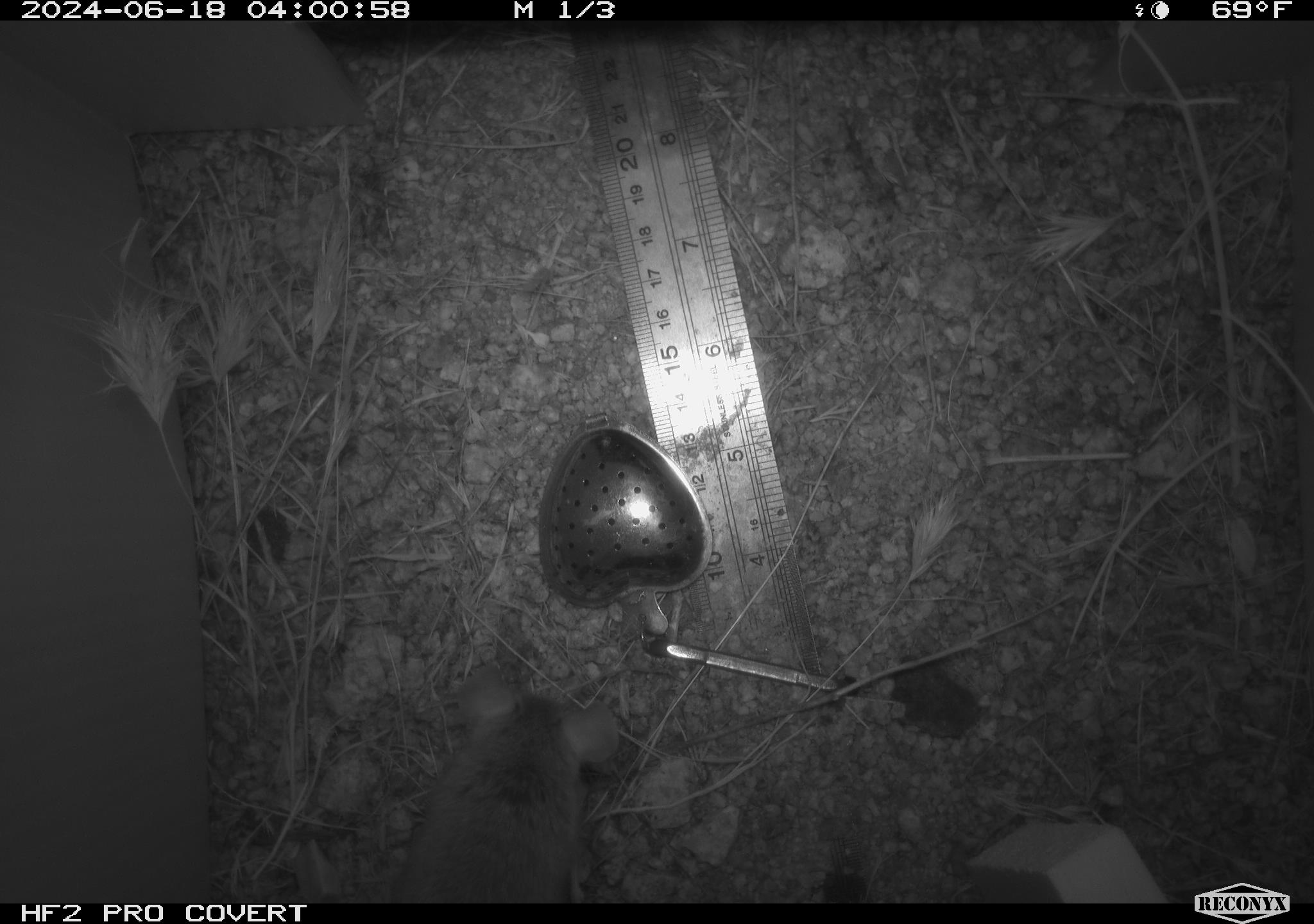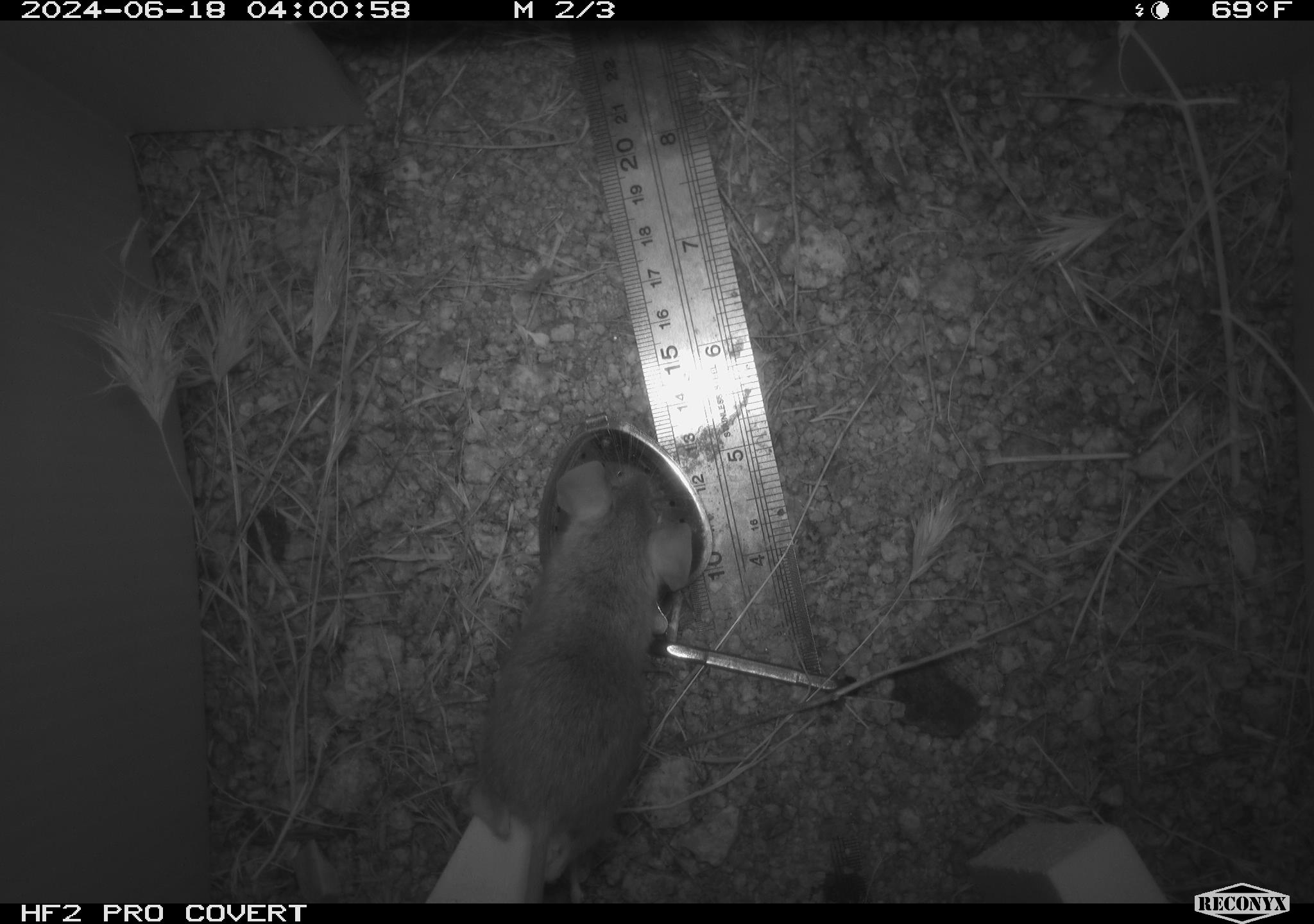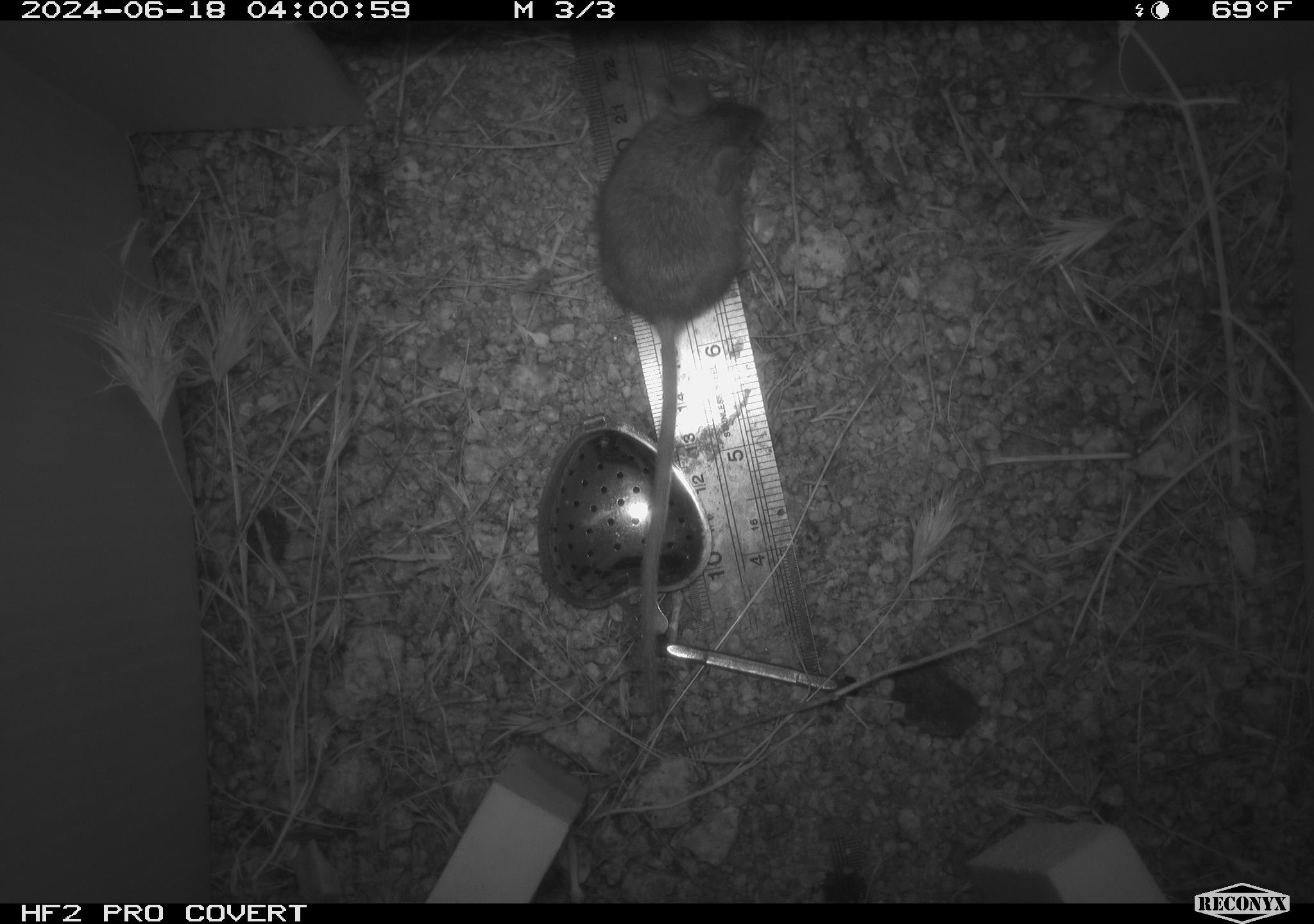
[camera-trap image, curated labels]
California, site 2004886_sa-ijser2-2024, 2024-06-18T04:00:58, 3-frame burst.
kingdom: Animalia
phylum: Chordata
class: Mammalia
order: Rodentia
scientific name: Rodentia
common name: mouse species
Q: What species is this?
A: Mouse species (Rodentia).